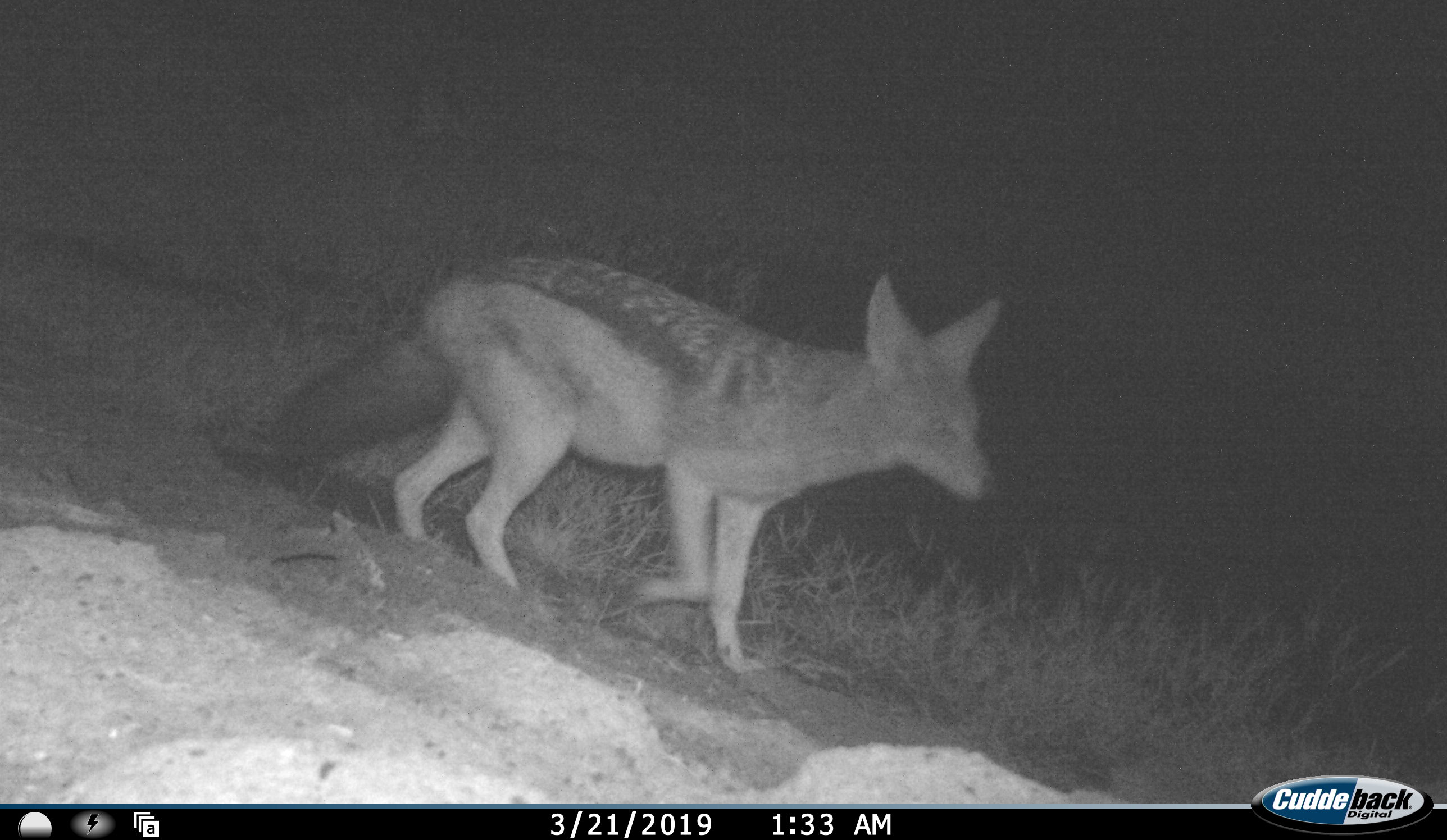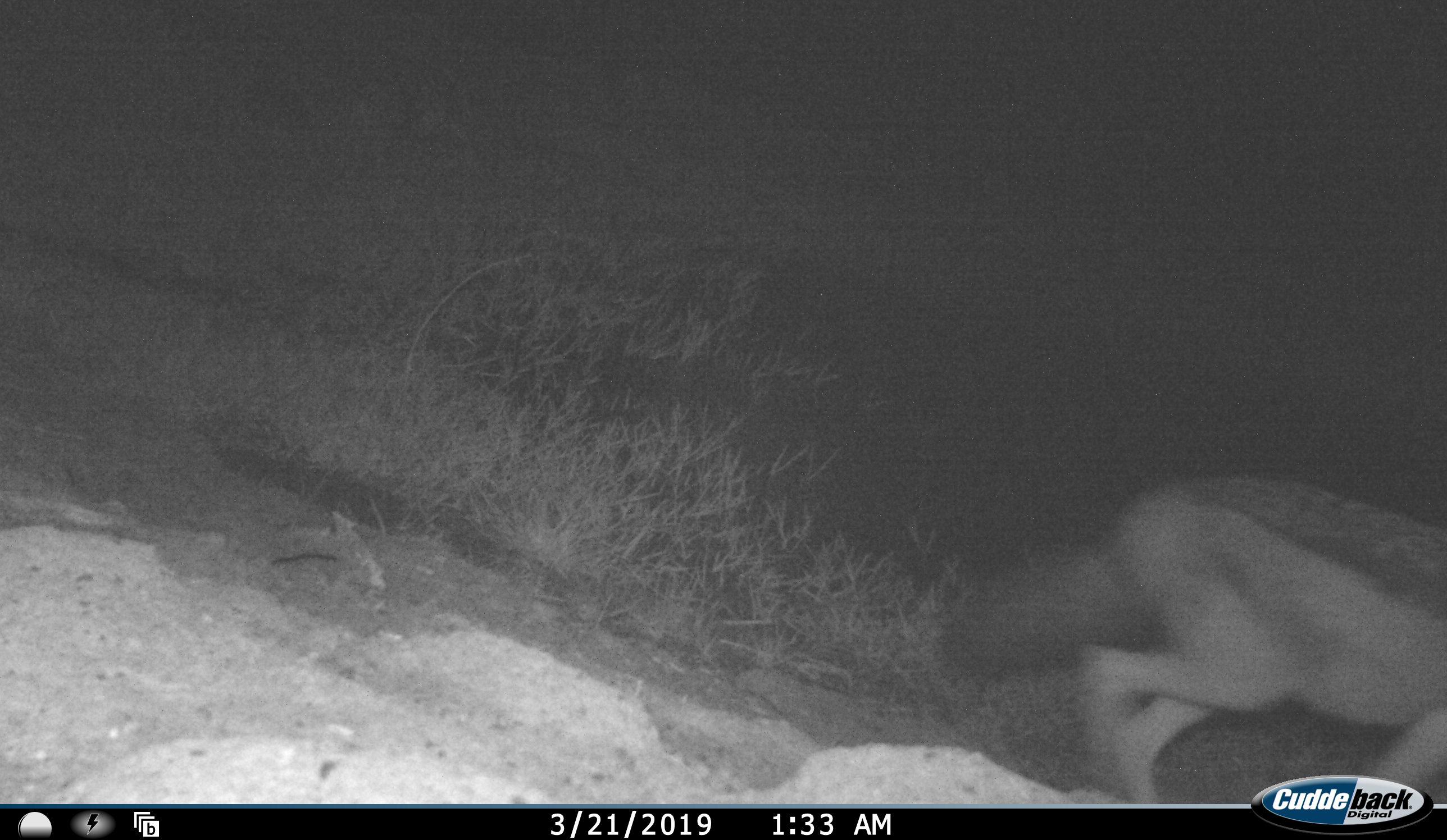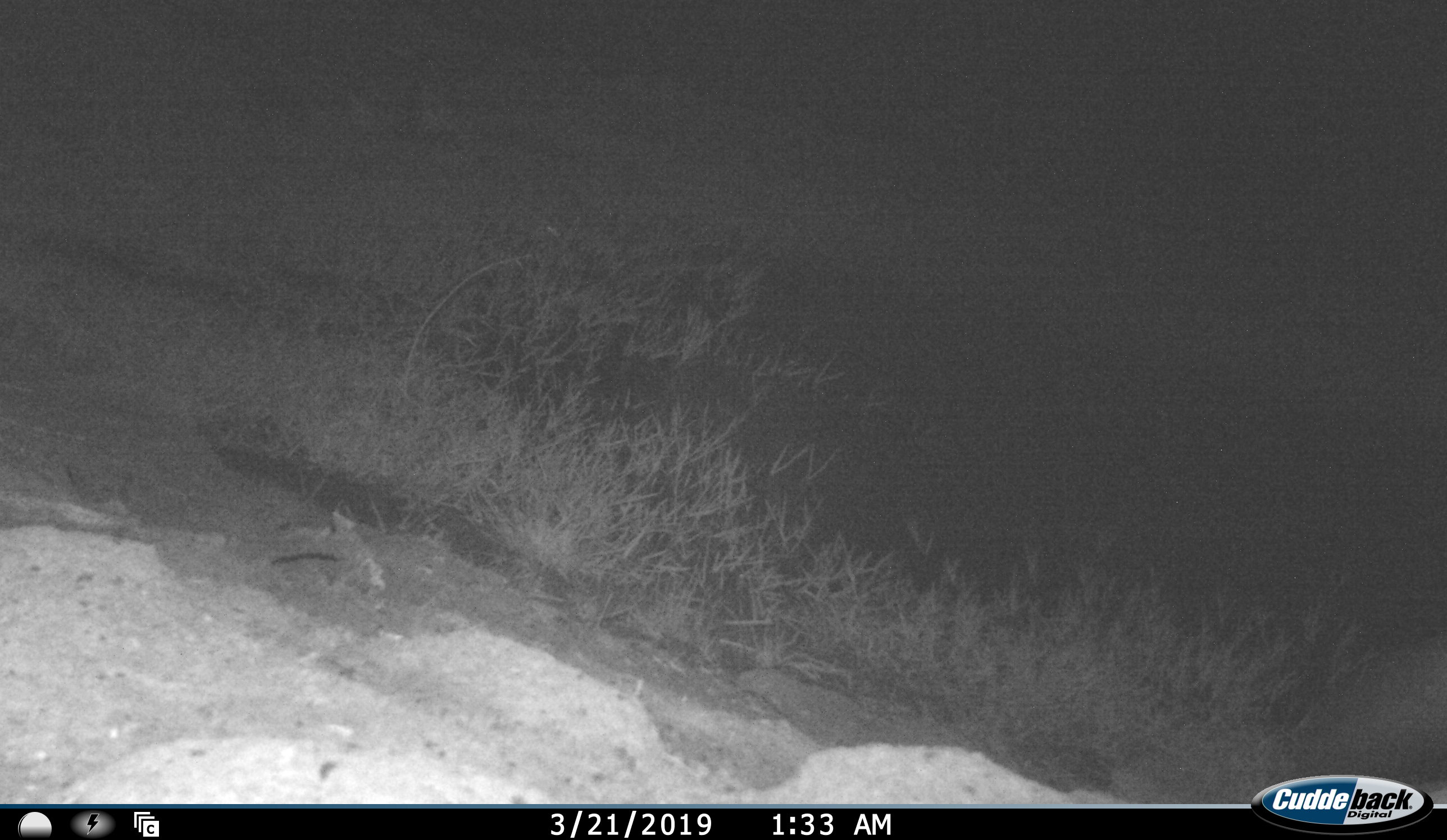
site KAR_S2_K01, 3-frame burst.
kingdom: Animalia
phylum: Chordata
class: Mammalia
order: Carnivora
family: Canidae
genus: Lupulella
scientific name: Lupulella mesomelas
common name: black-backed jackal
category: jackalblackbacked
Jackalblackbacked (black-backed jackal) (Lupulella mesomelas), count 1. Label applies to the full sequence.